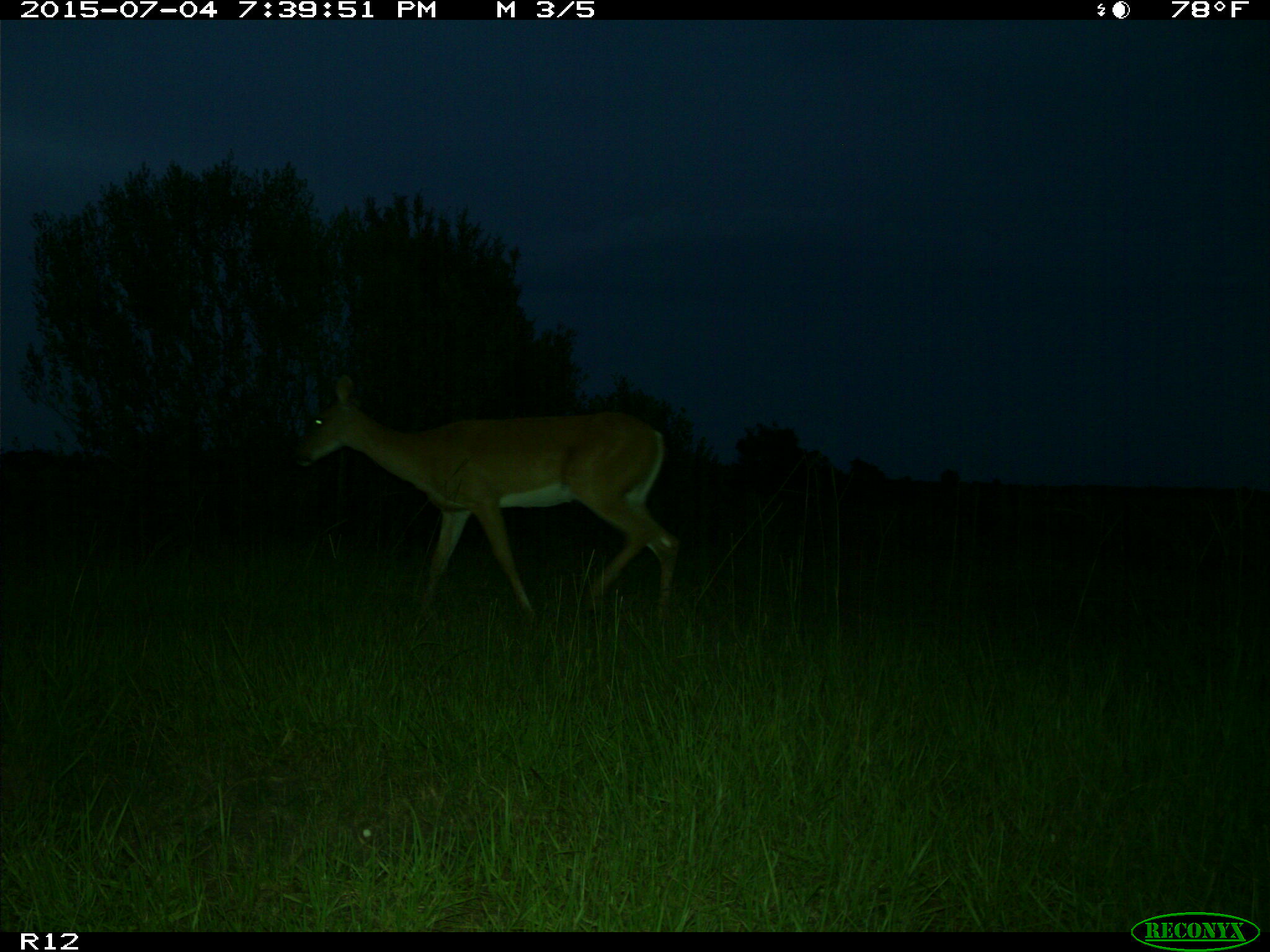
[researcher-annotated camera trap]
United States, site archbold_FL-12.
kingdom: Animalia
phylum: Chordata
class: Mammalia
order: Artiodactyla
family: Cervidae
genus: Odocoileus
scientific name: Odocoileus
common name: deer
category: unidentified deer